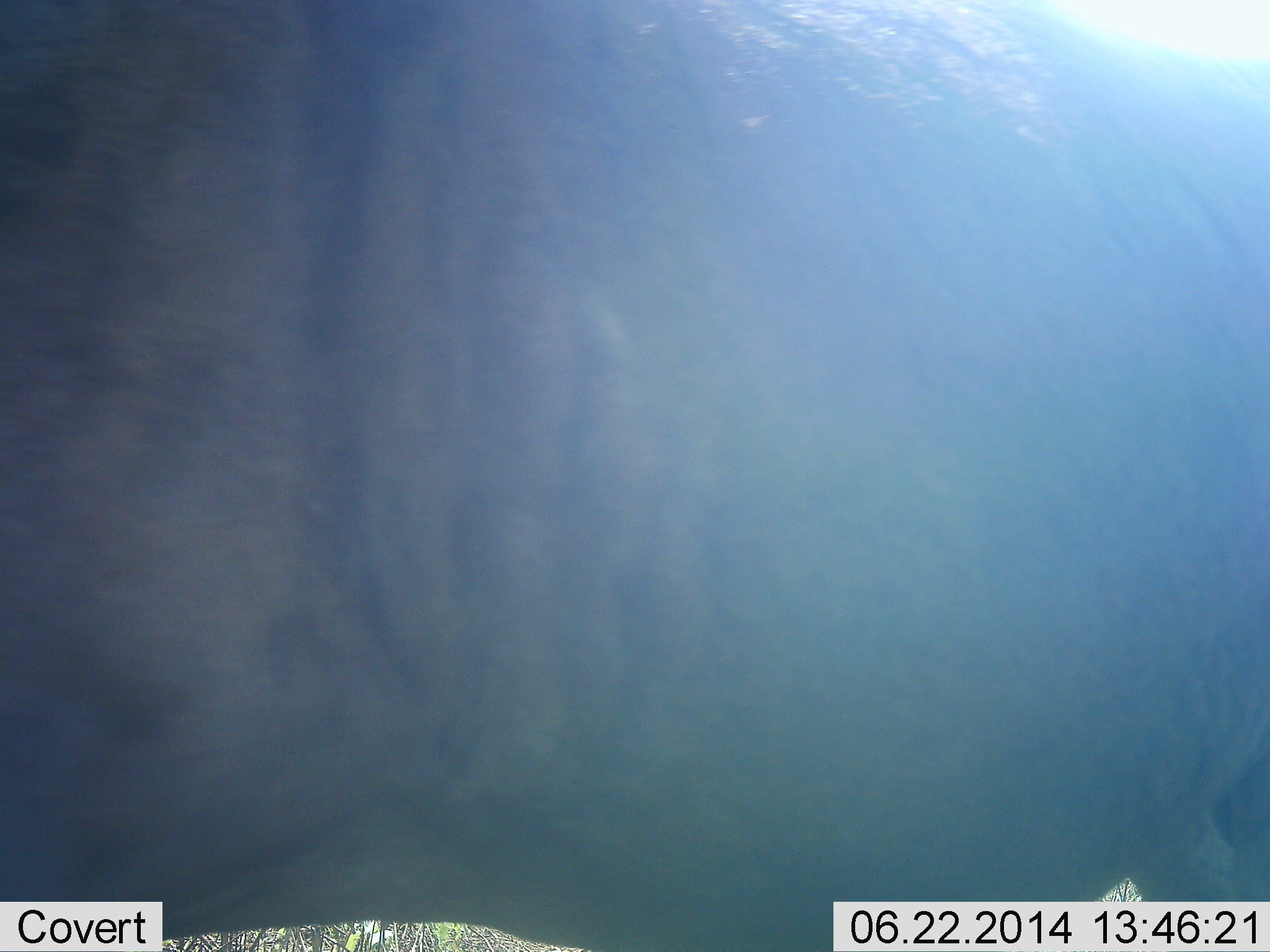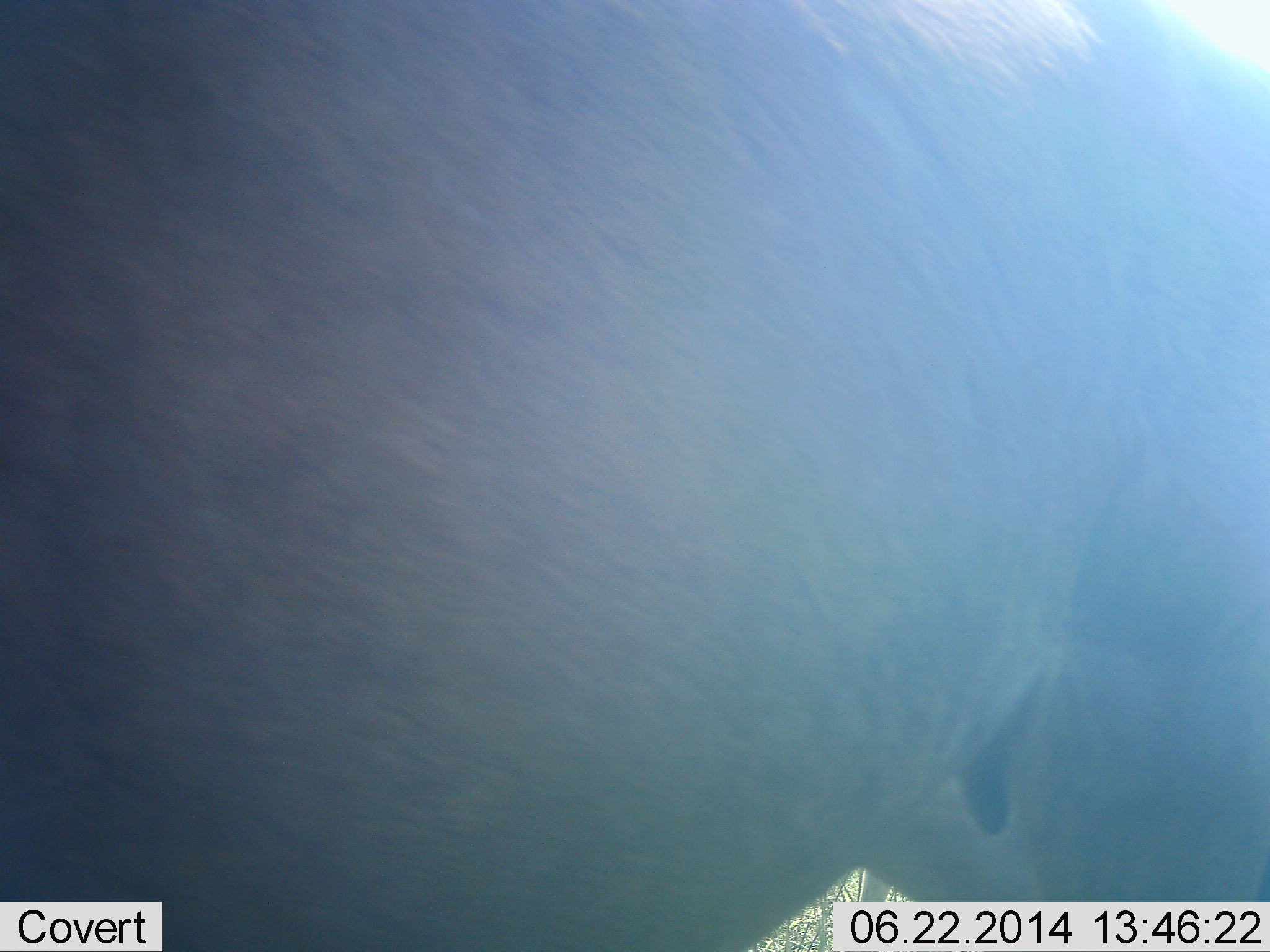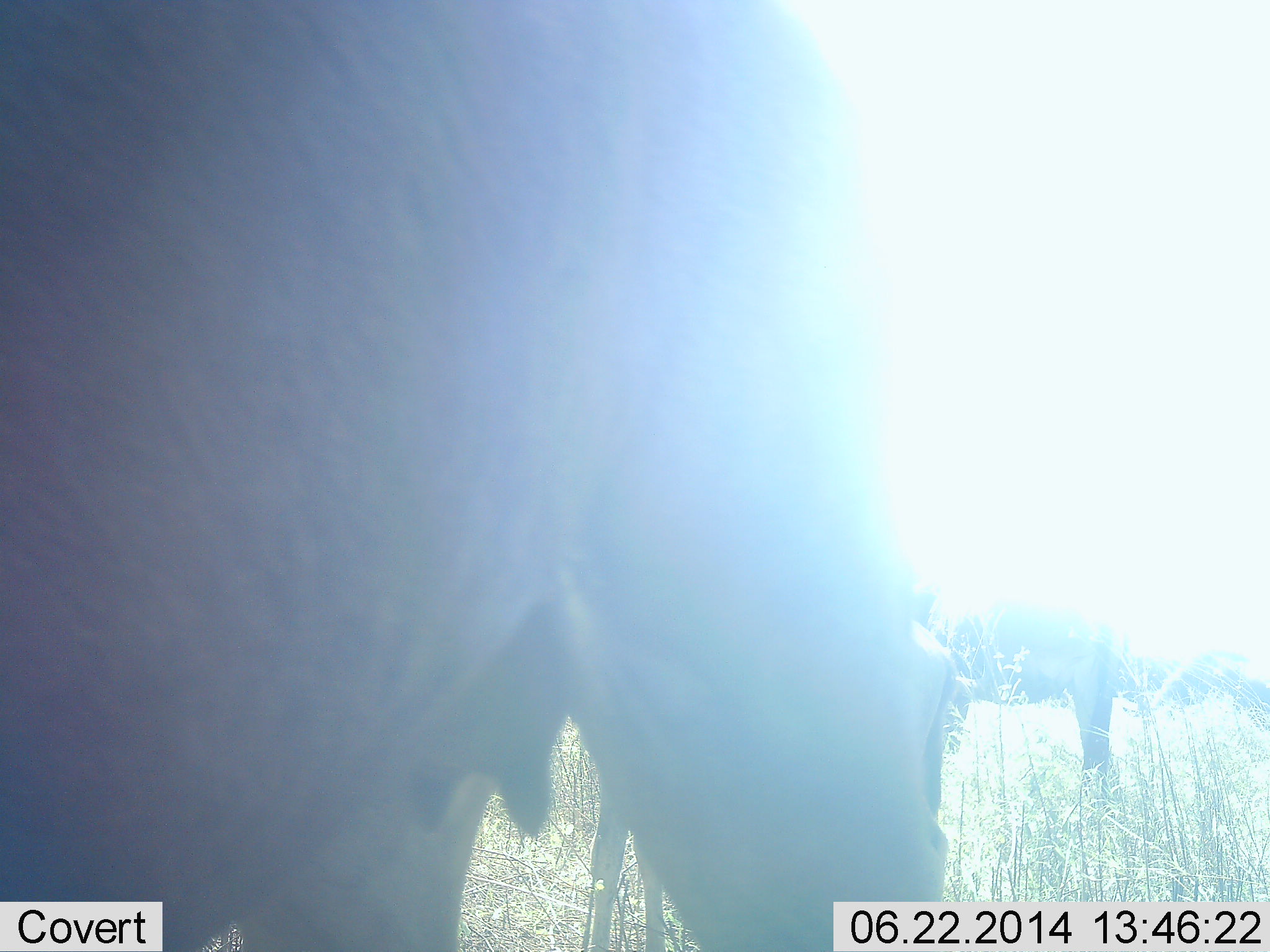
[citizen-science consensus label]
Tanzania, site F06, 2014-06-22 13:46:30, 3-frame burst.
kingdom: Animalia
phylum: Chordata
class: Mammalia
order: Artiodactyla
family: Bovidae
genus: Connochaetes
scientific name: Connochaetes taurinus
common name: blue wildebeest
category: wildebeest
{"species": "wildebeest (blue wildebeest) (Connochaetes taurinus)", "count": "2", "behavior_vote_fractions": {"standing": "60%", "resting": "0%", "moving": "70%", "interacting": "0%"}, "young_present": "0%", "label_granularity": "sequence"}